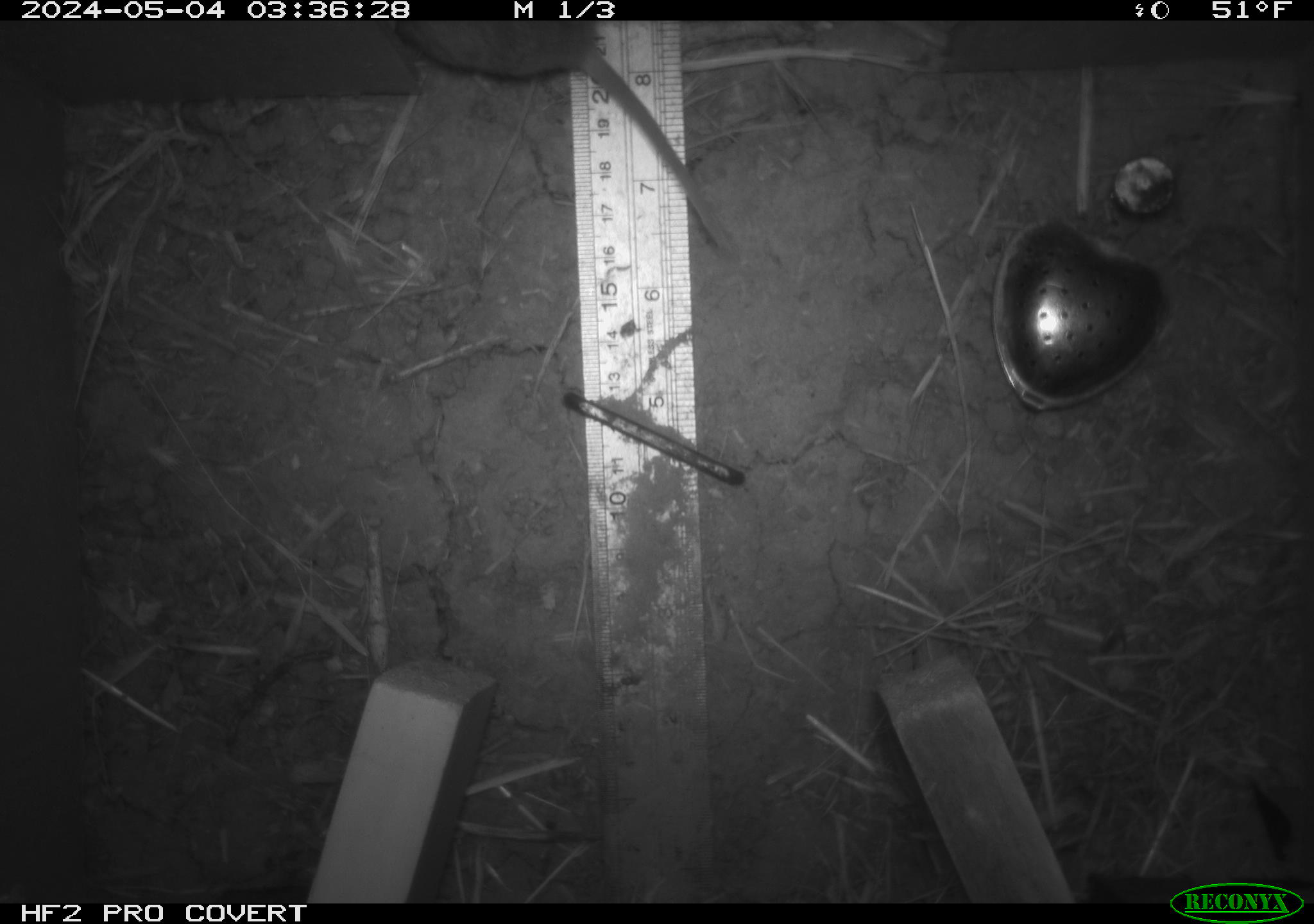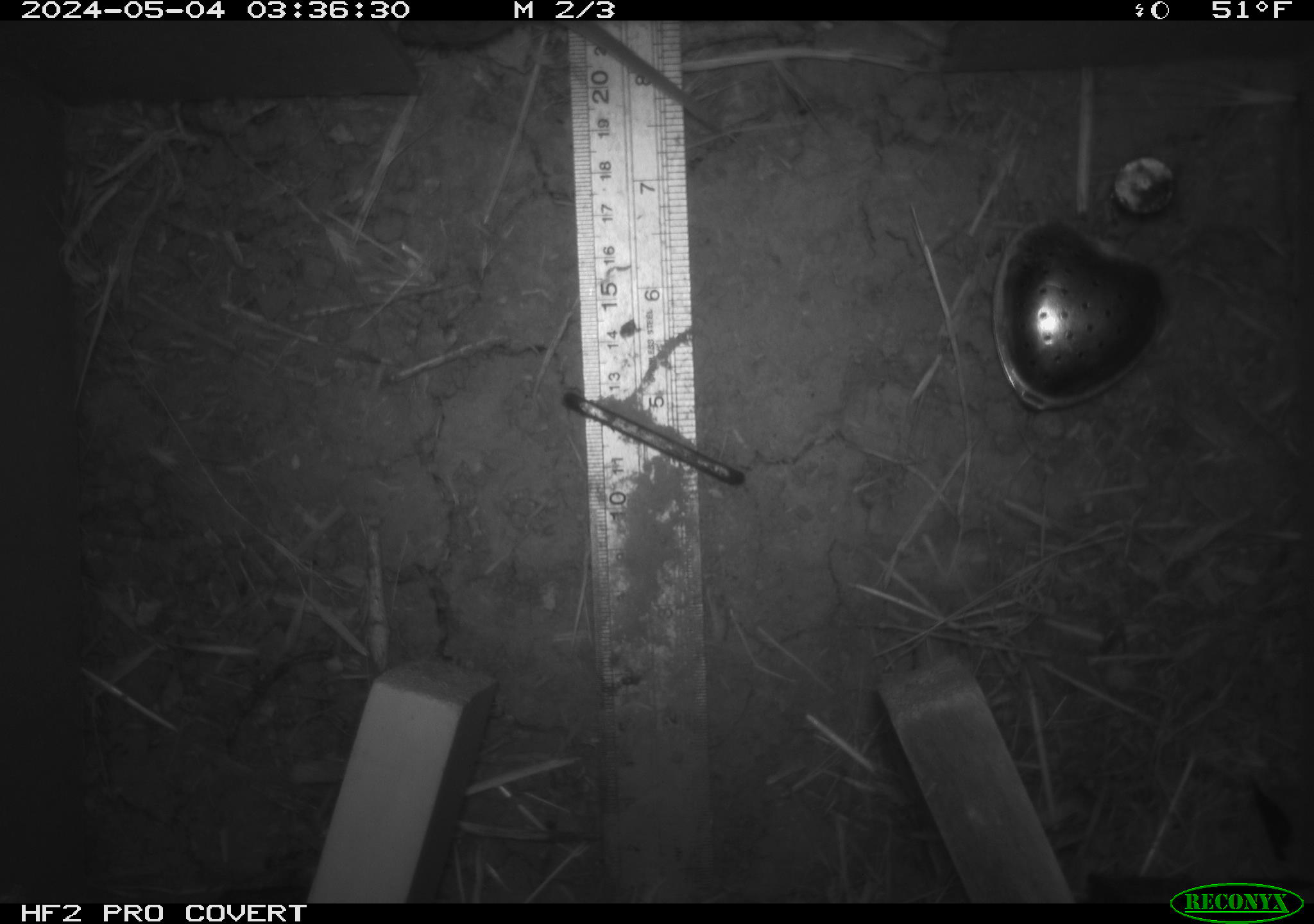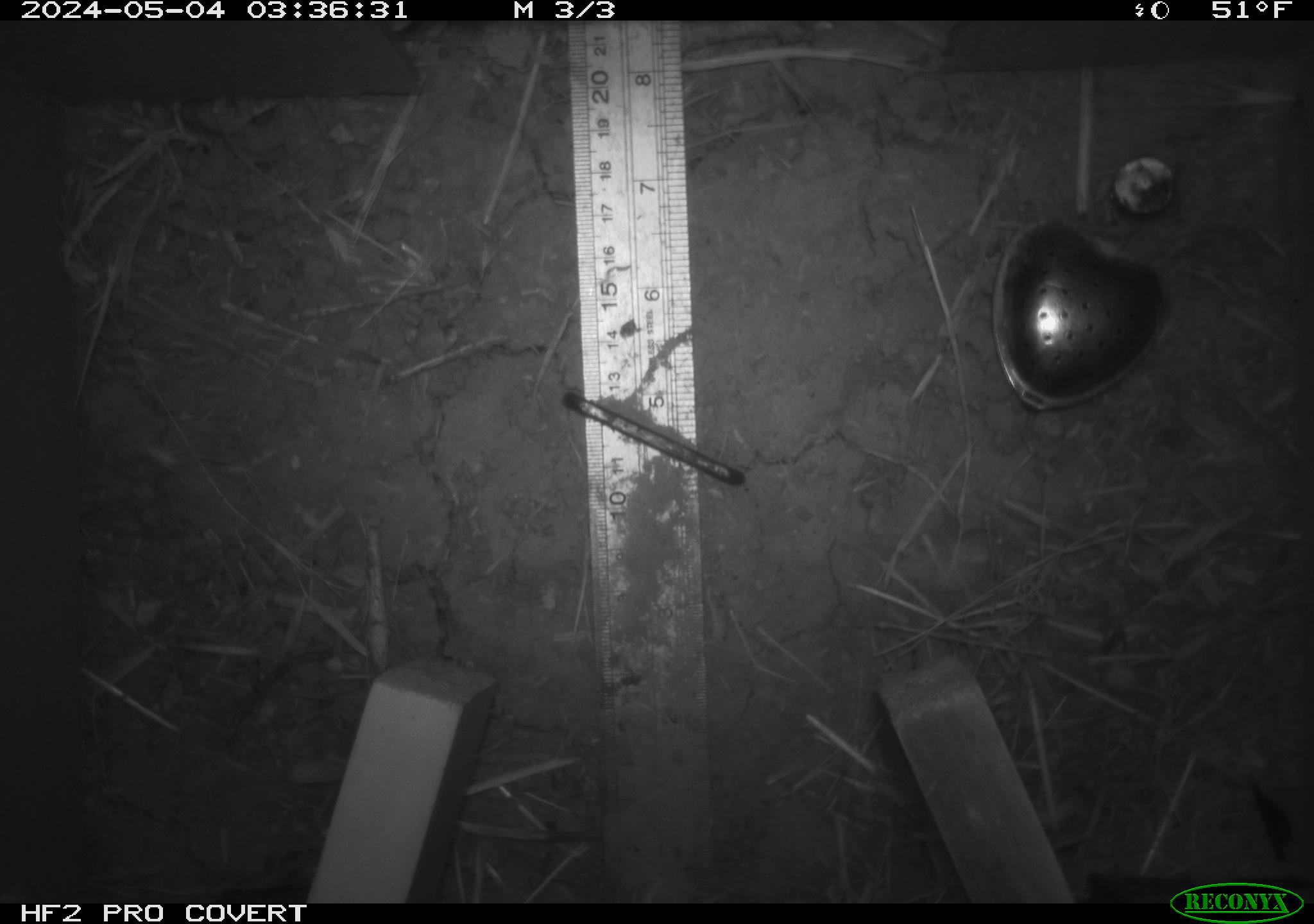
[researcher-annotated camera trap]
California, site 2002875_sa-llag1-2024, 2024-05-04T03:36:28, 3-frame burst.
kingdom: Animalia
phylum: Chordata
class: Mammalia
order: Rodentia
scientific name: Rodentia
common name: mouse species